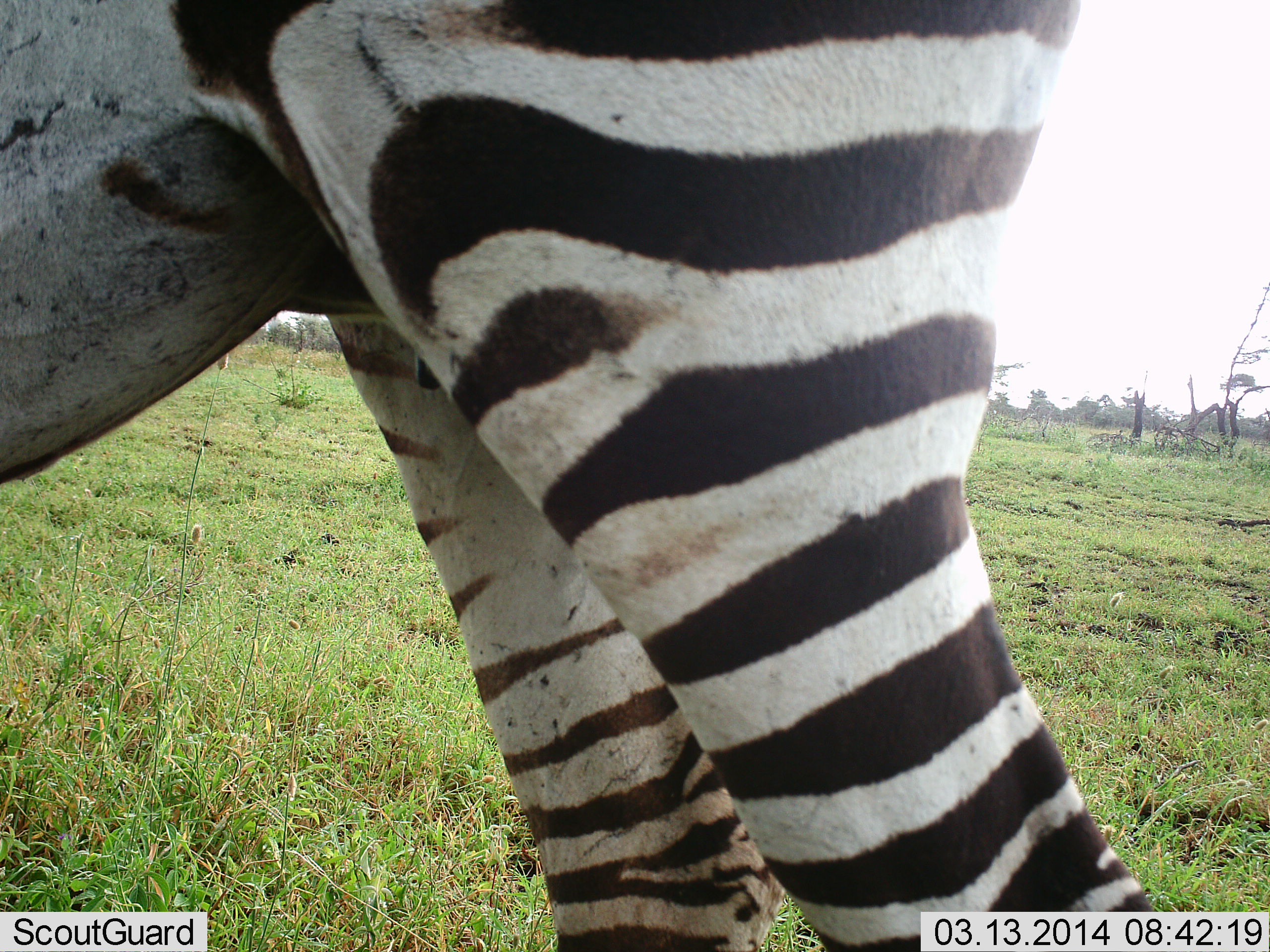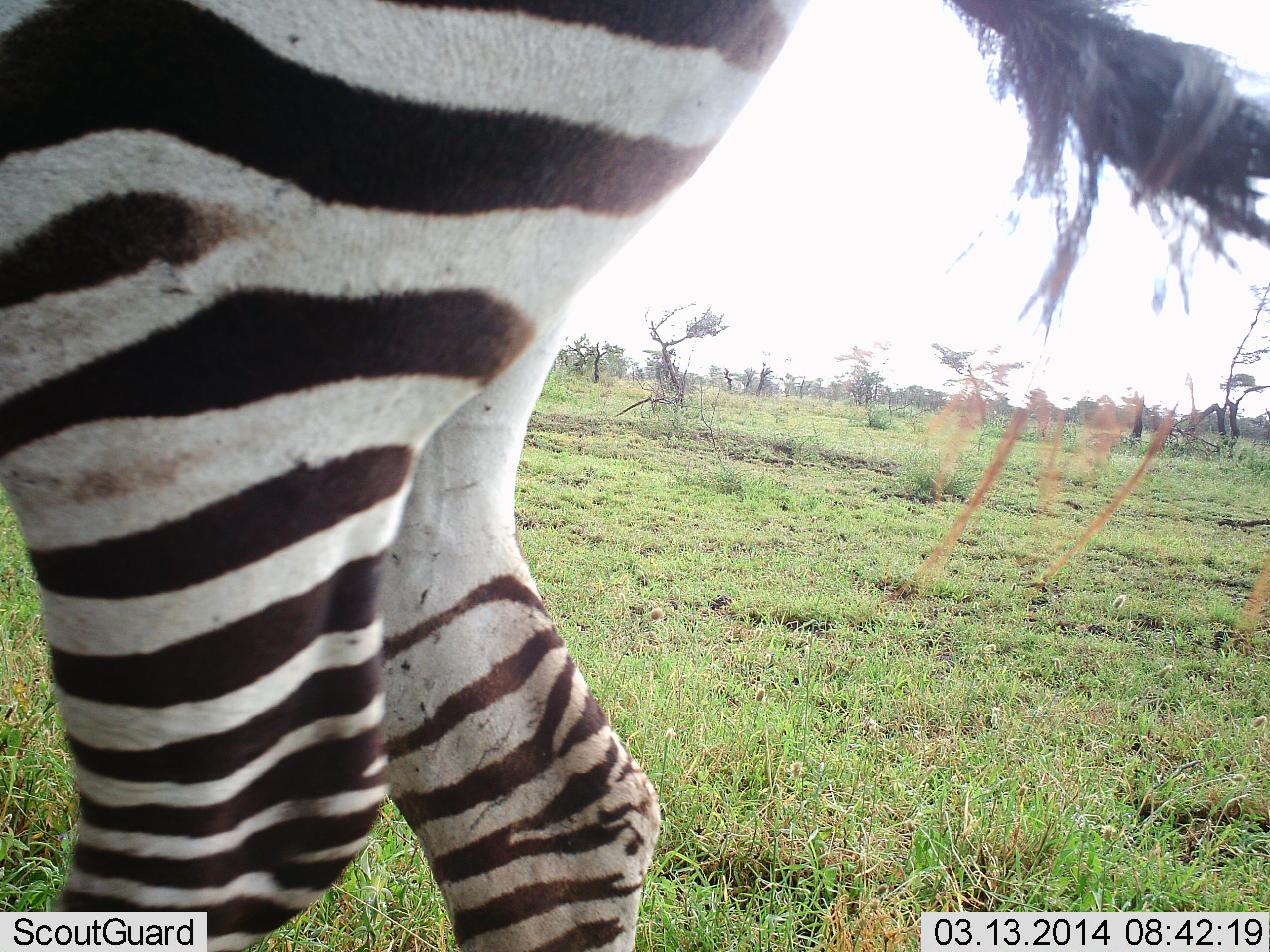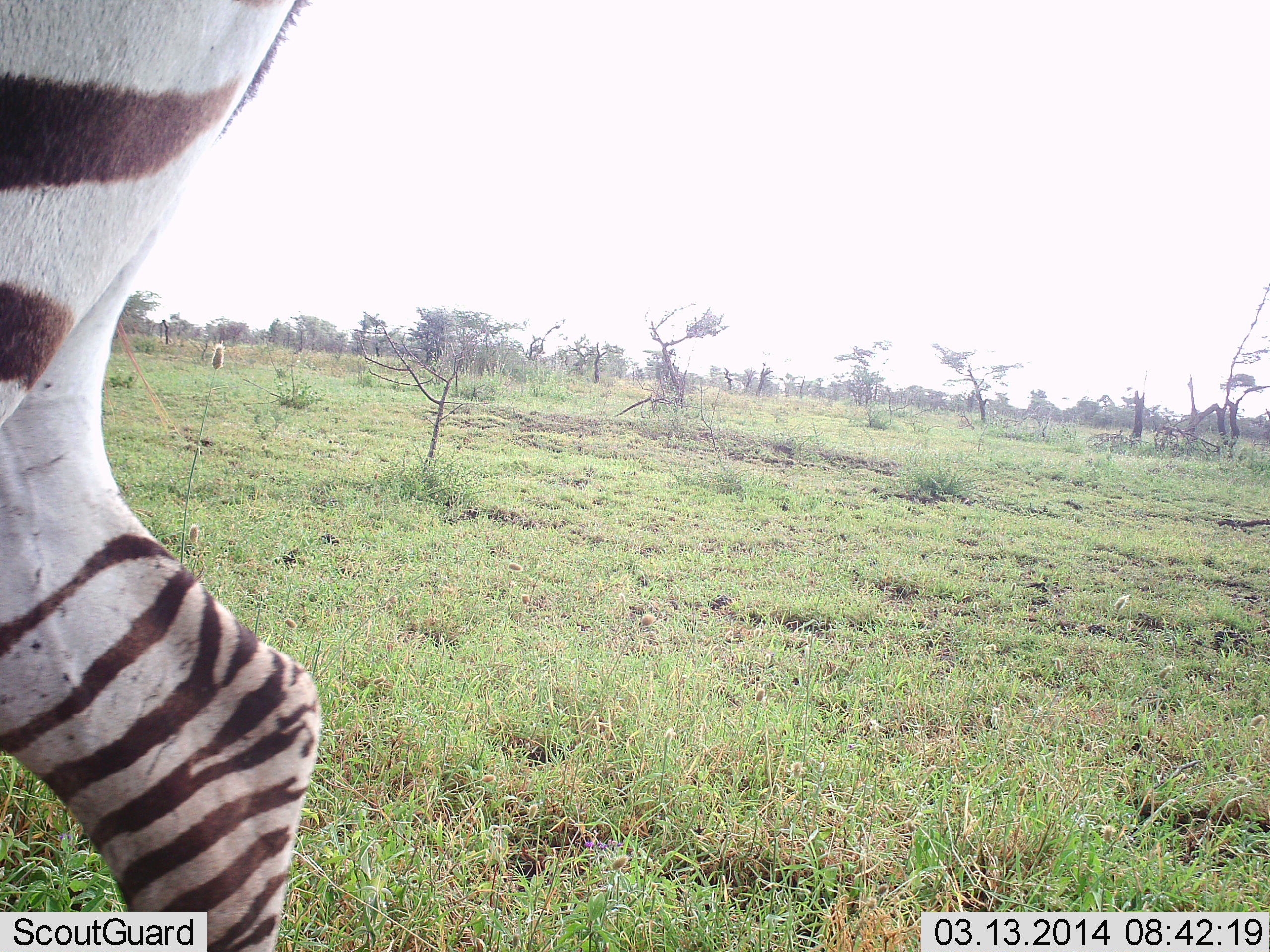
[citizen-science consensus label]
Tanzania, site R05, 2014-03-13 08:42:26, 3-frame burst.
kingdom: Animalia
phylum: Chordata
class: Mammalia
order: Perissodactyla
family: Equidae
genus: Equus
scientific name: Equus quagga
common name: plains zebra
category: zebra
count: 1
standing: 20%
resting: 0%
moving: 80%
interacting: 0%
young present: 0%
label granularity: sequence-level